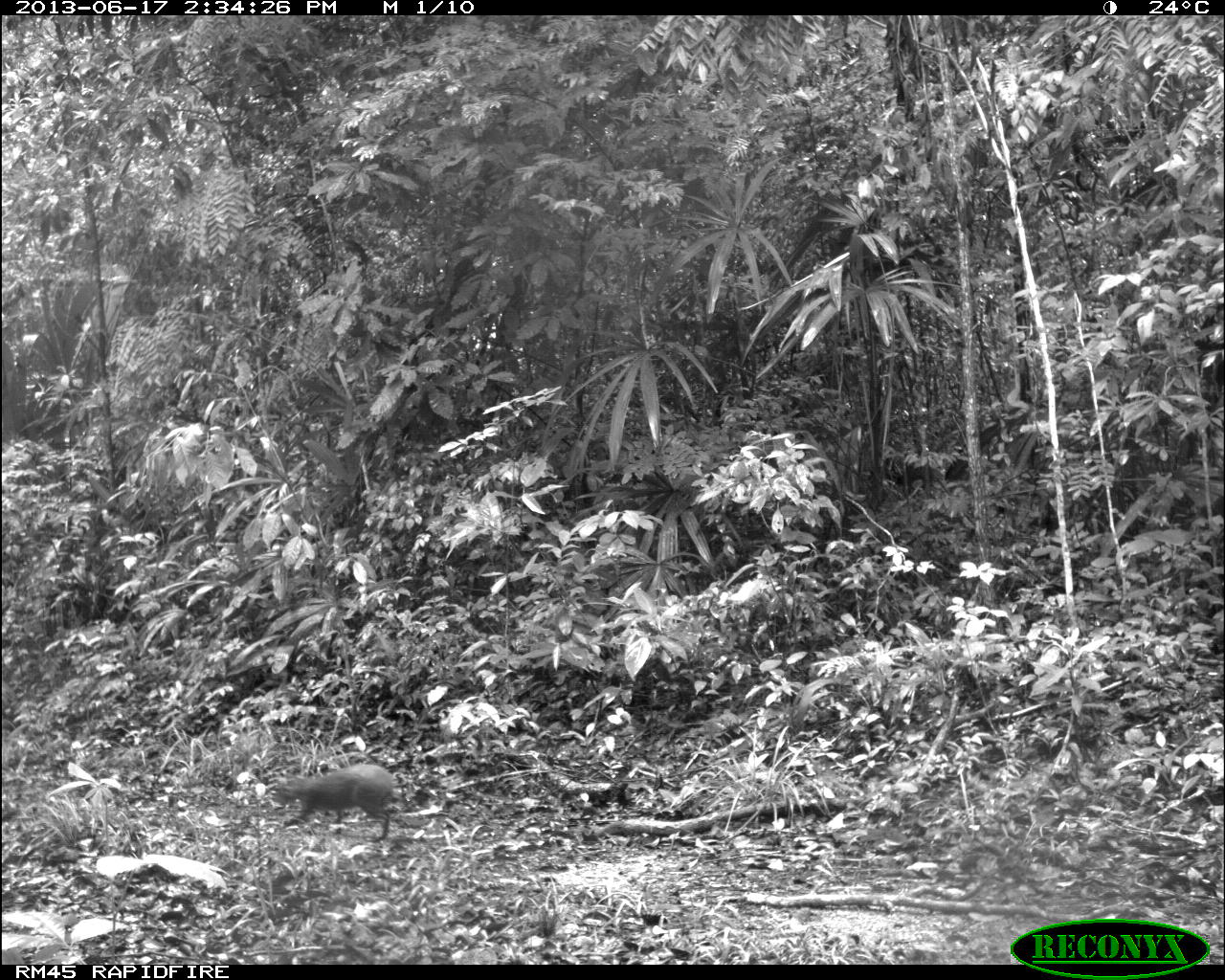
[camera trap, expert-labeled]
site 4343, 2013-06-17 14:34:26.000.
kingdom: Animalia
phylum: Chordata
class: Mammalia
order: Rodentia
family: Dasyproctidae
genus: Dasyprocta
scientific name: Dasyprocta punctata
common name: central american agouti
Dasyprocta punctata (central american agouti), count 1.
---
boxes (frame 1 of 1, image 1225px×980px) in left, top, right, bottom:
dasyprocta punctata: 270, 762, 402, 842